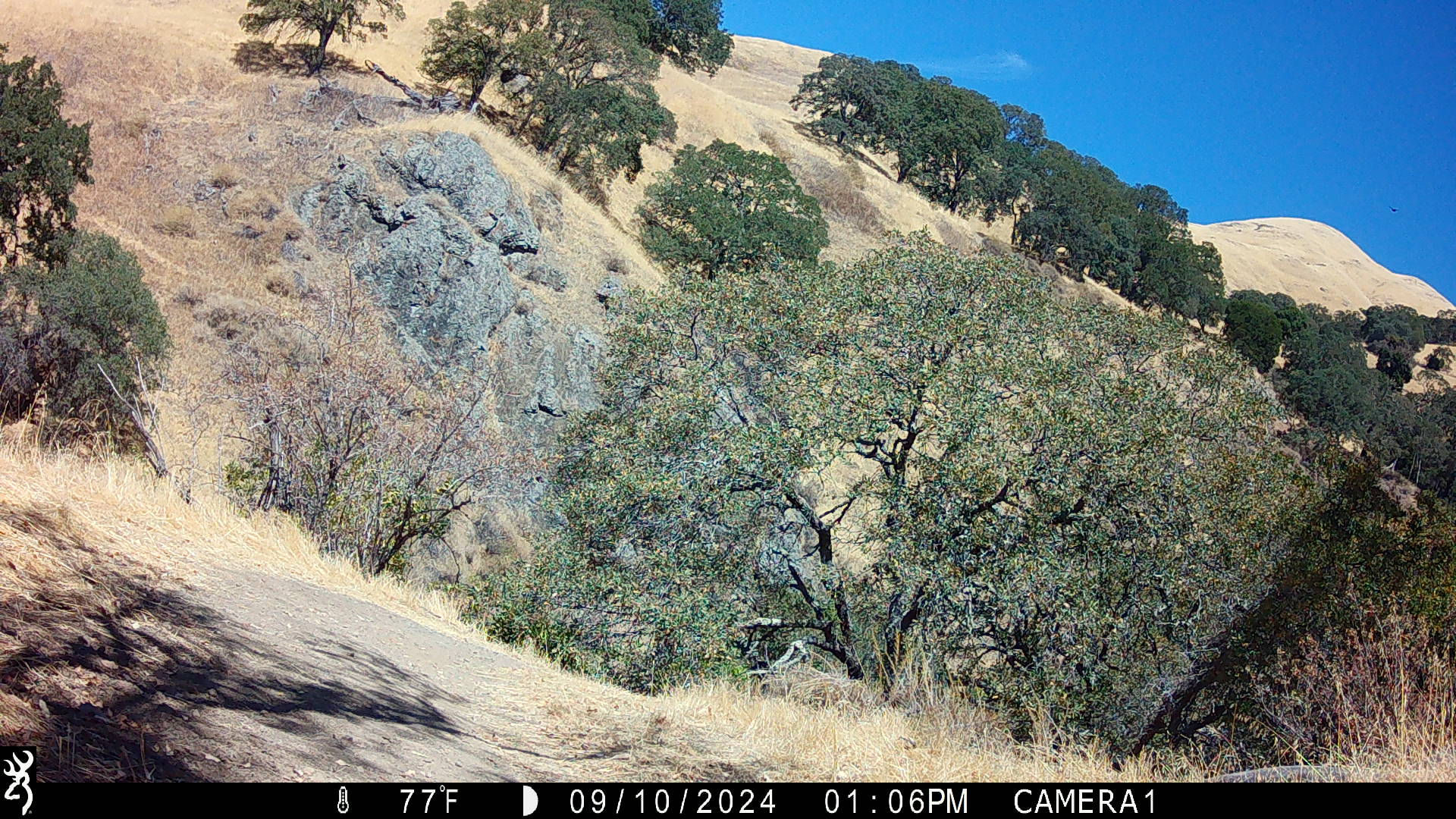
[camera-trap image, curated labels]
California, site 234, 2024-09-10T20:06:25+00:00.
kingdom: Animalia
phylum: Chordata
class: Aves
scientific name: Aves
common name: bird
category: unknown bird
Unknown bird (bird) (Aves).